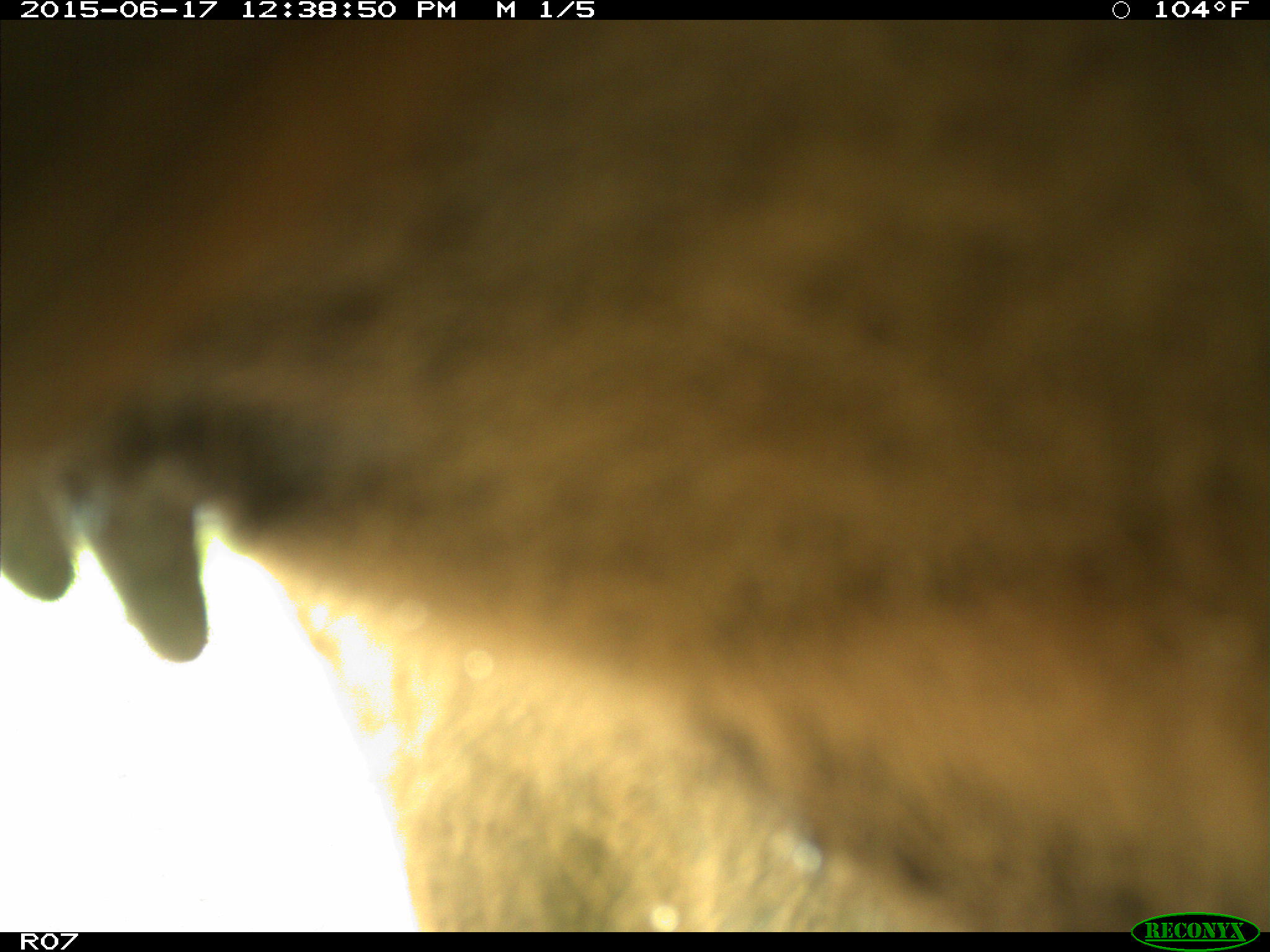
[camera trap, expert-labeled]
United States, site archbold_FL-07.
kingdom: Animalia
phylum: Chordata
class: Mammalia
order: Artiodactyla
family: Bovidae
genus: Bos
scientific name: Bos taurus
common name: domestic cow